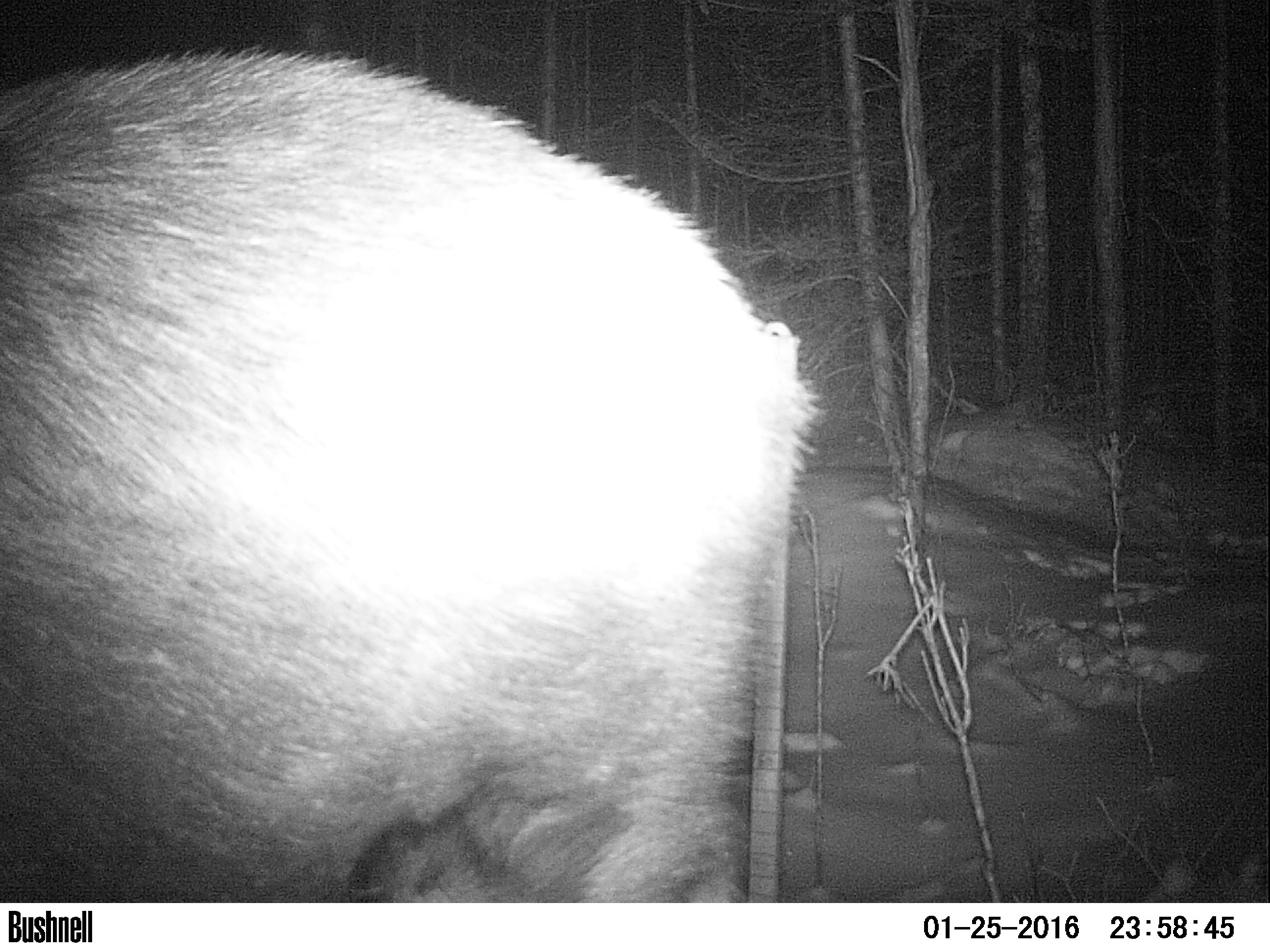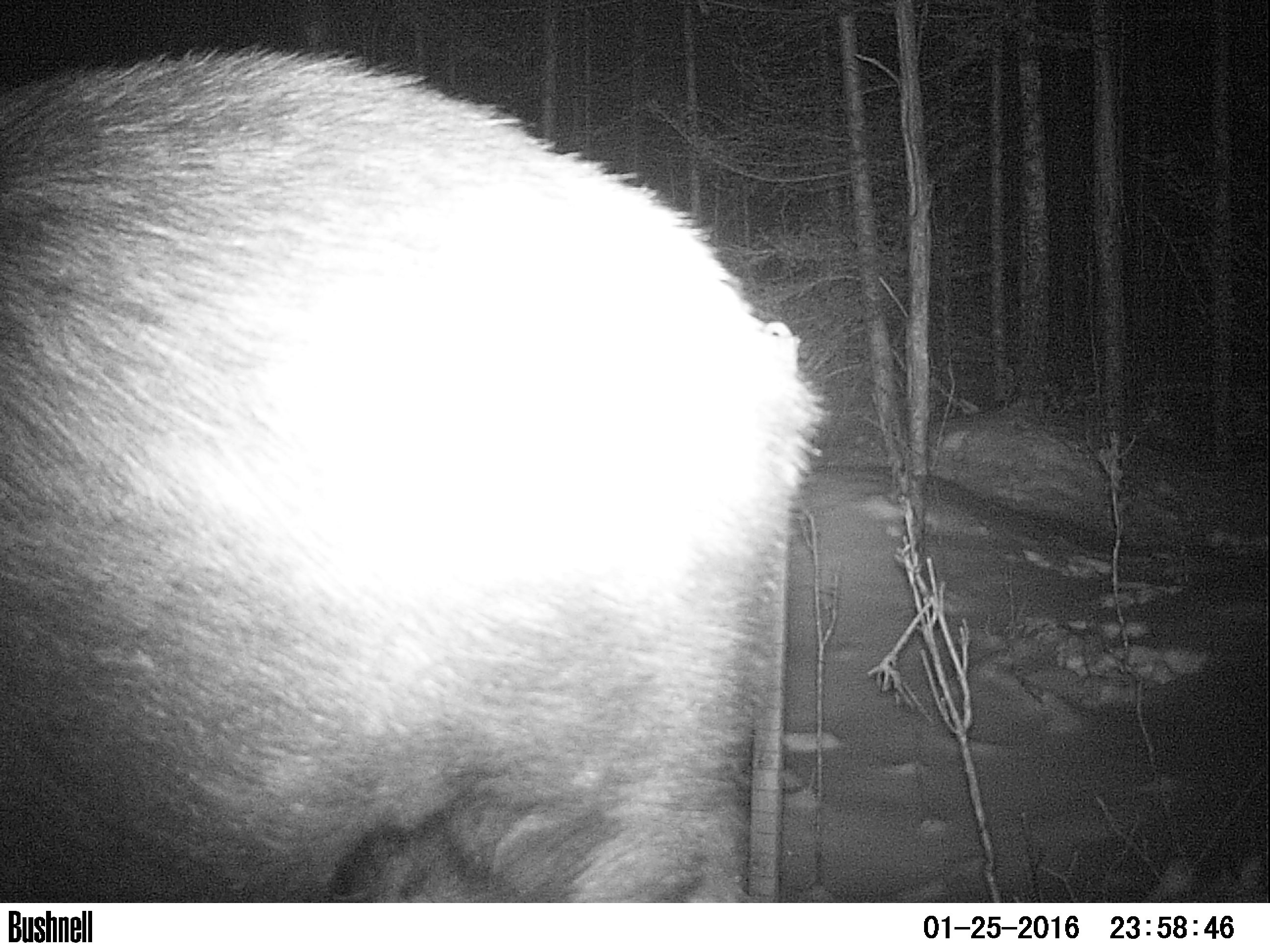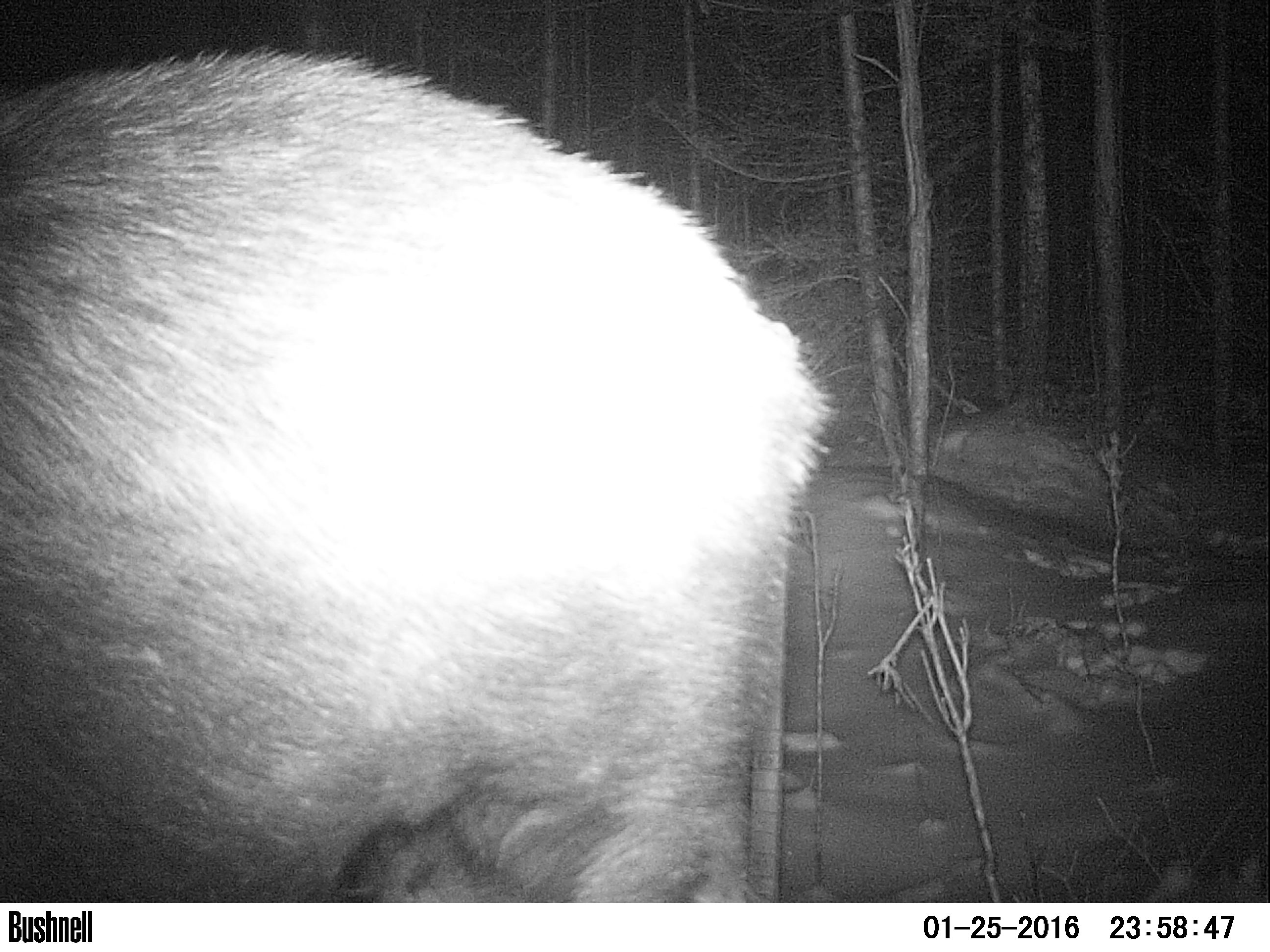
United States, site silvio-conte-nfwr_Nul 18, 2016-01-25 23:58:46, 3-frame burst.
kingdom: Animalia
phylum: Chordata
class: Mammalia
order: Artiodactyla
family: Cervidae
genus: Alces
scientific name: Alces alces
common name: moose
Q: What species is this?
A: Moose (Alces alces).